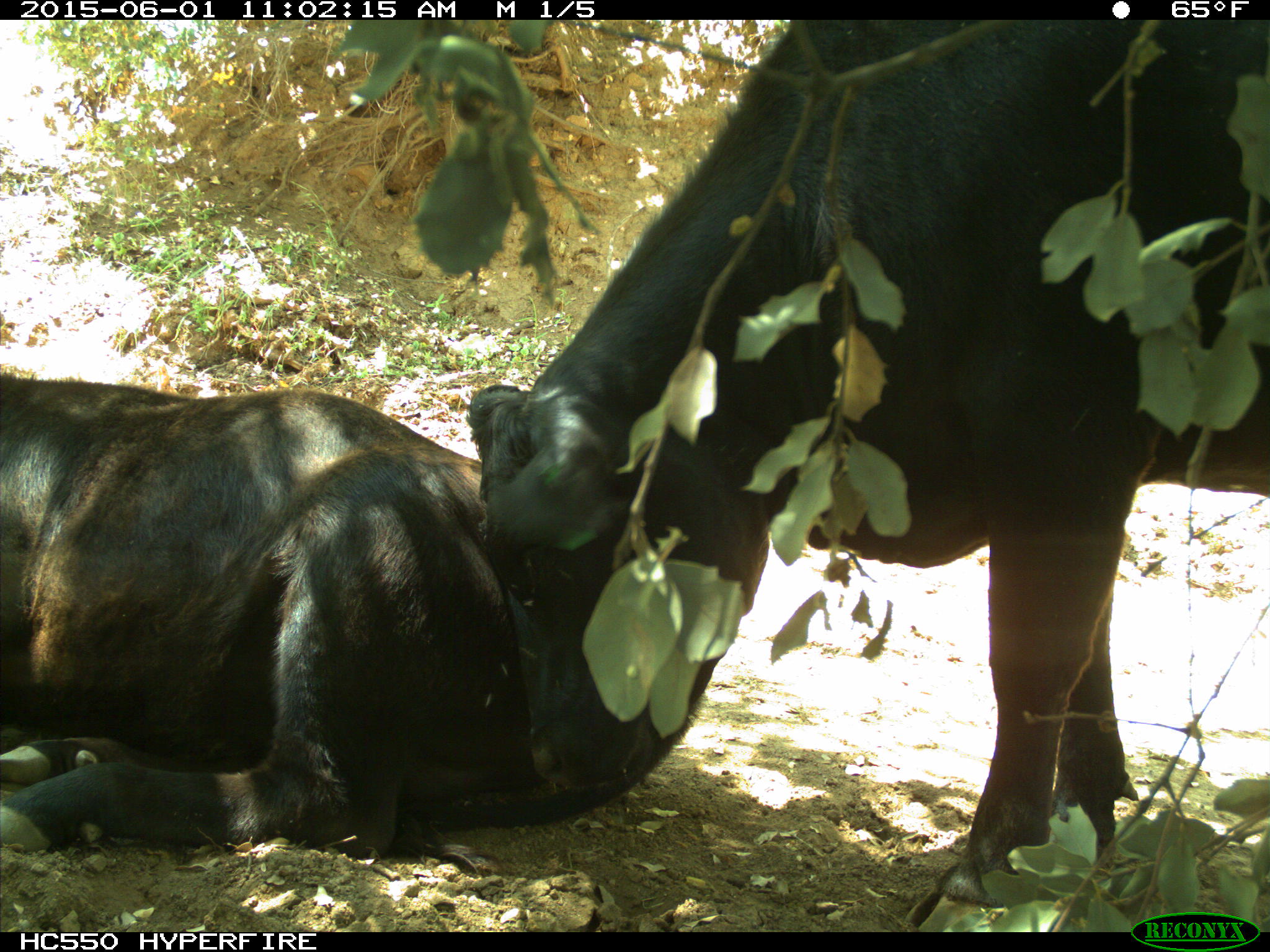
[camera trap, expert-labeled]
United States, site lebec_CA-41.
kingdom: Animalia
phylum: Chordata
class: Mammalia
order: Artiodactyla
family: Bovidae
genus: Bos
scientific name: Bos taurus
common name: domestic cow